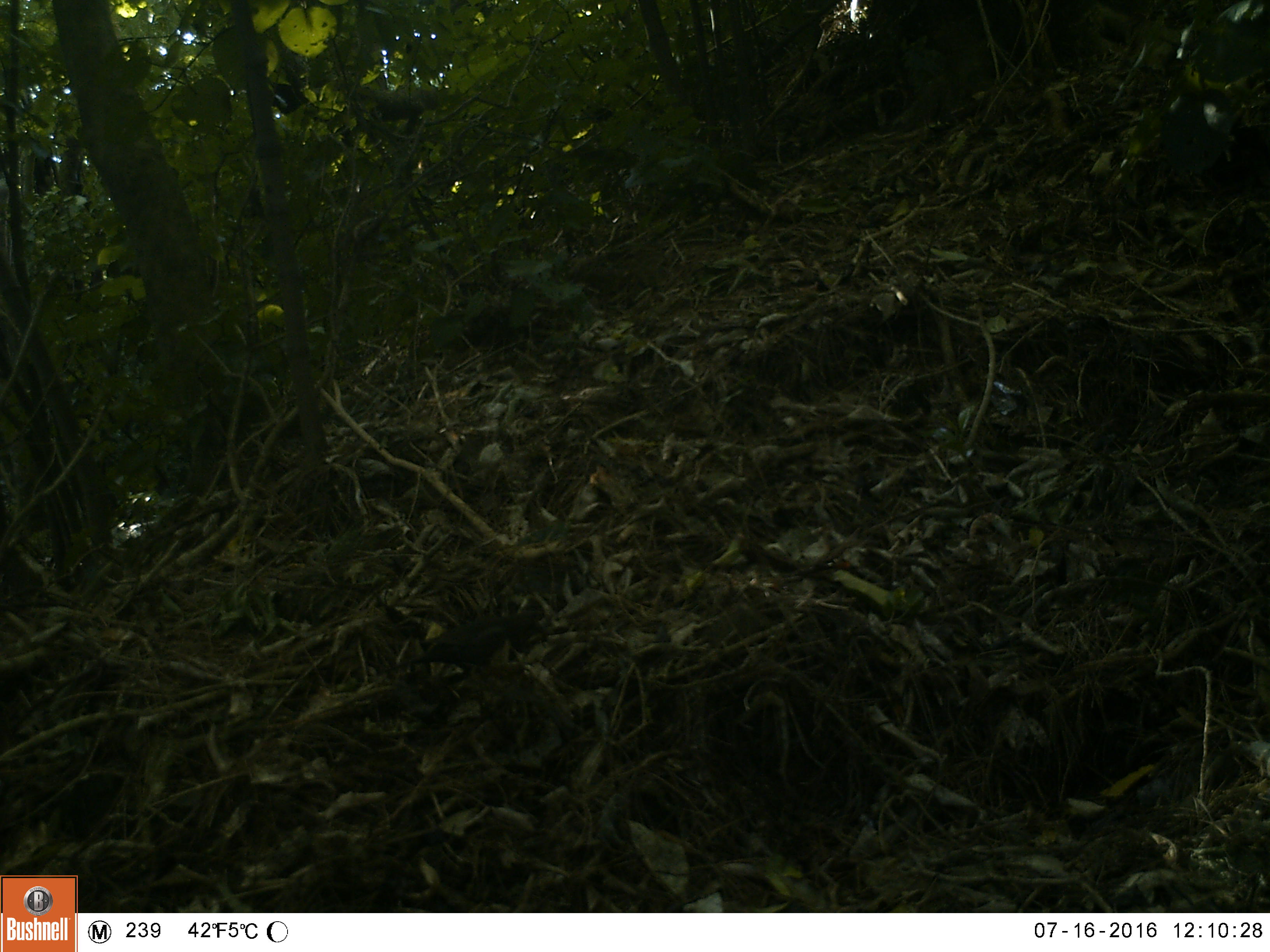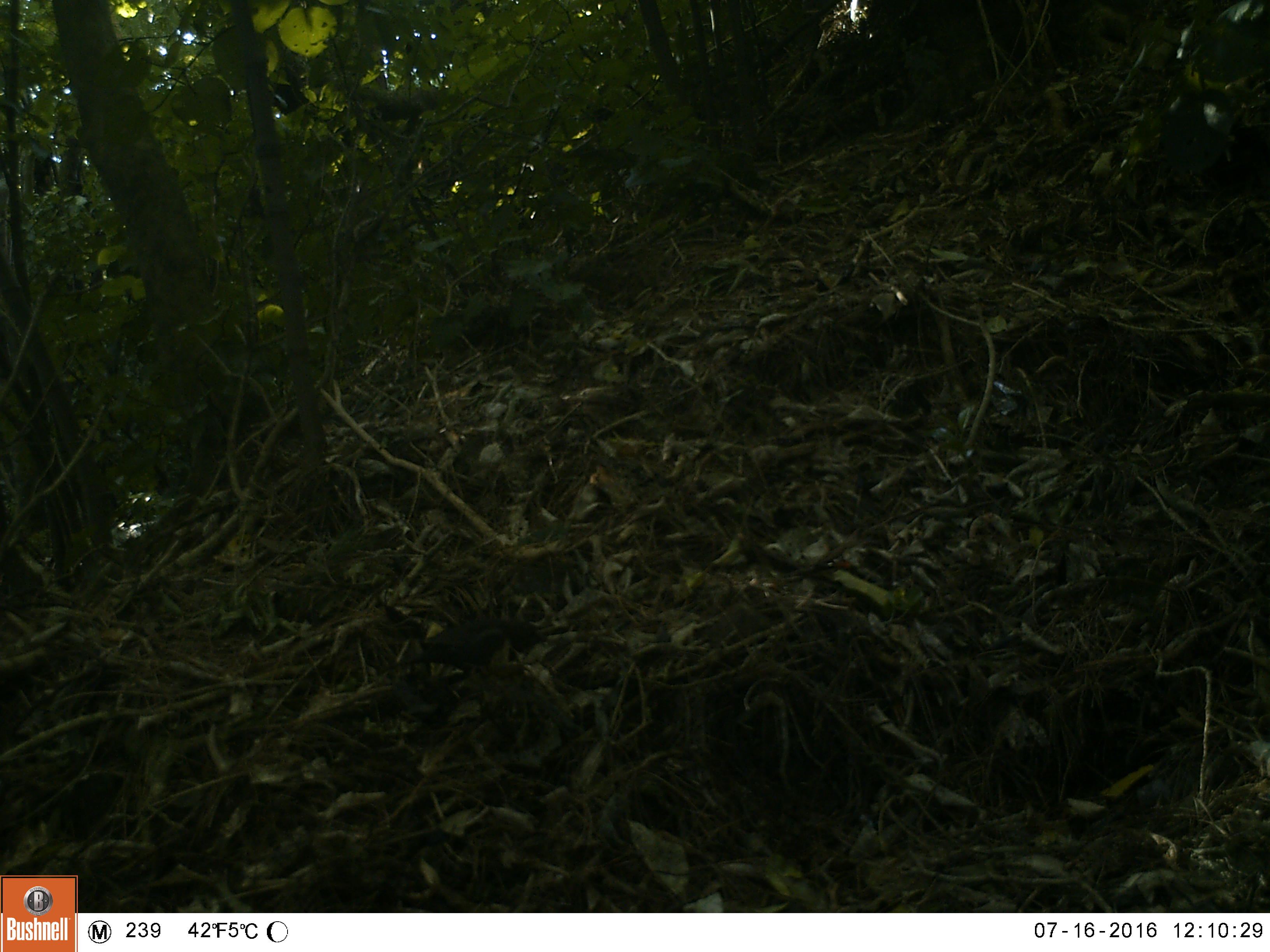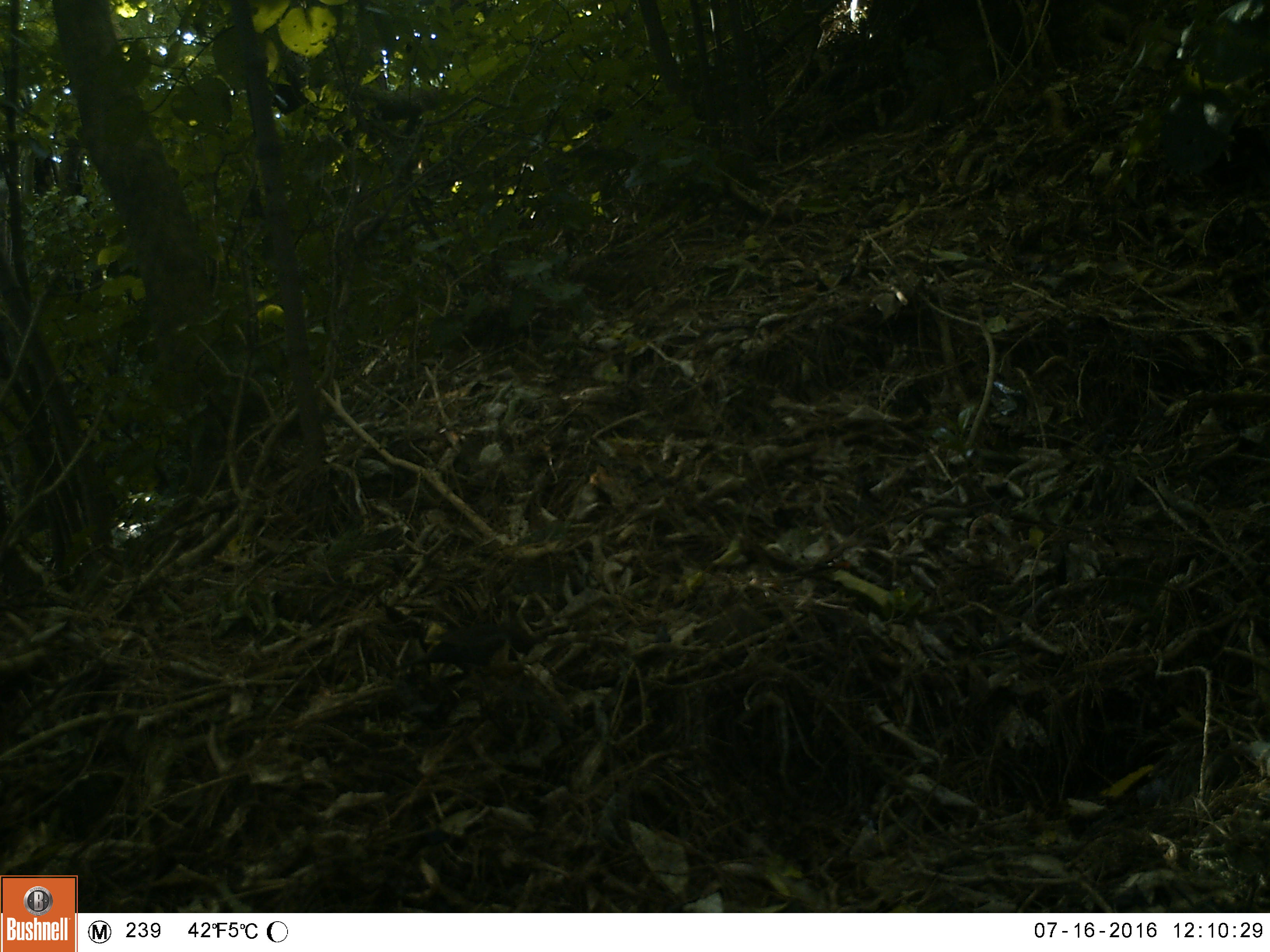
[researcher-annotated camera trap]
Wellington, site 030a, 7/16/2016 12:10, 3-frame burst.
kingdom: Animalia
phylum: Chordata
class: Aves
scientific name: Aves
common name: bird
Bird (Aves).